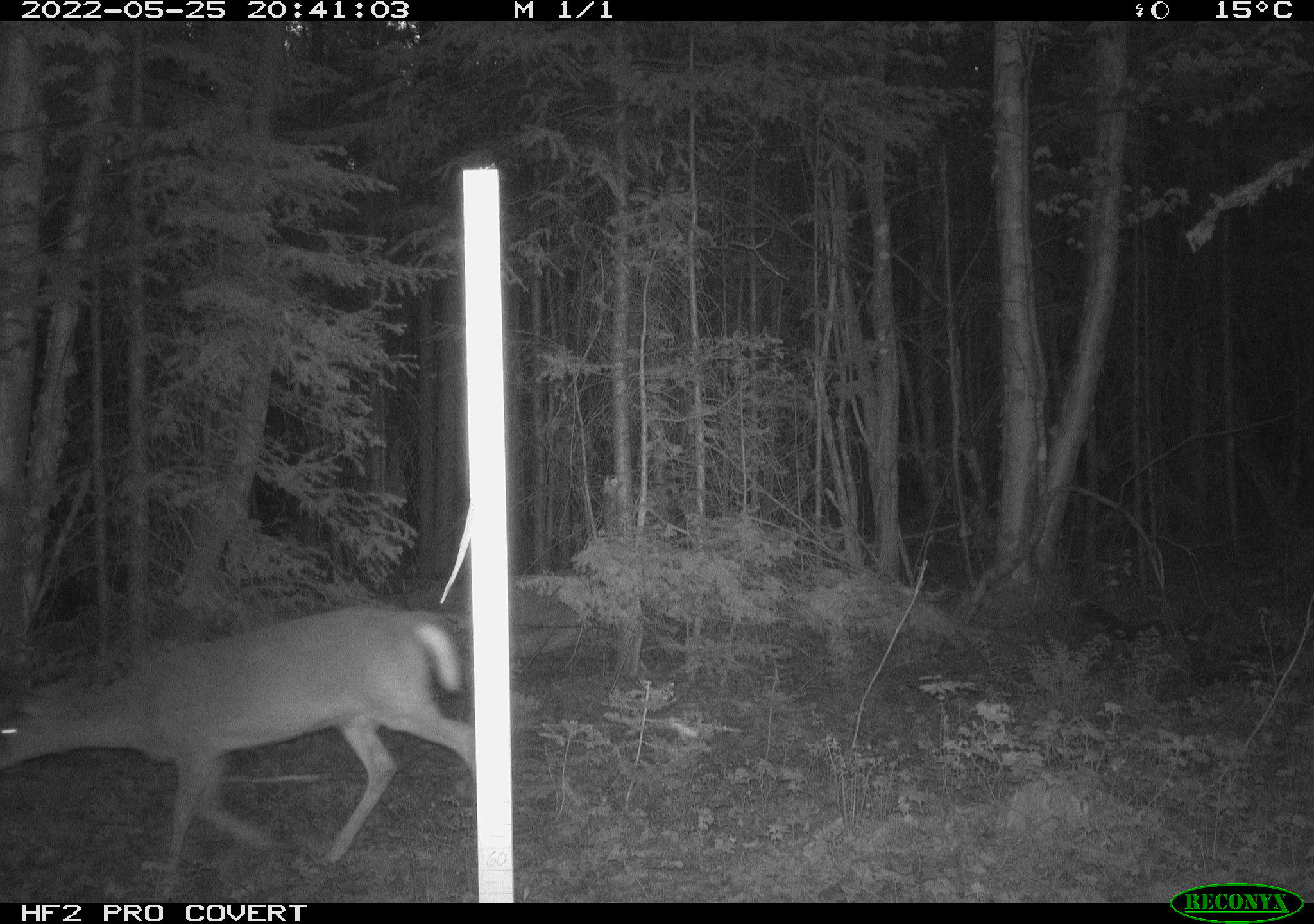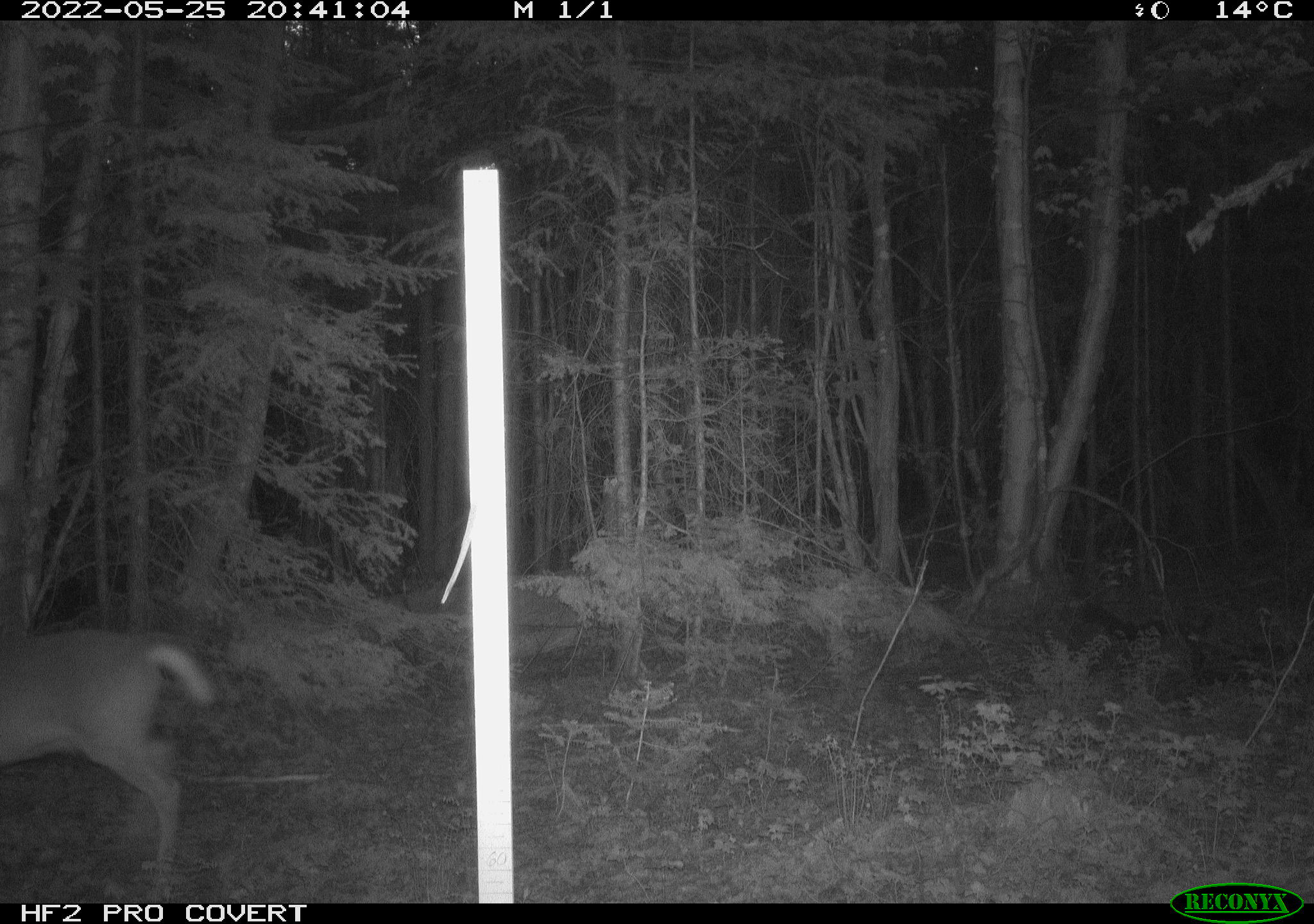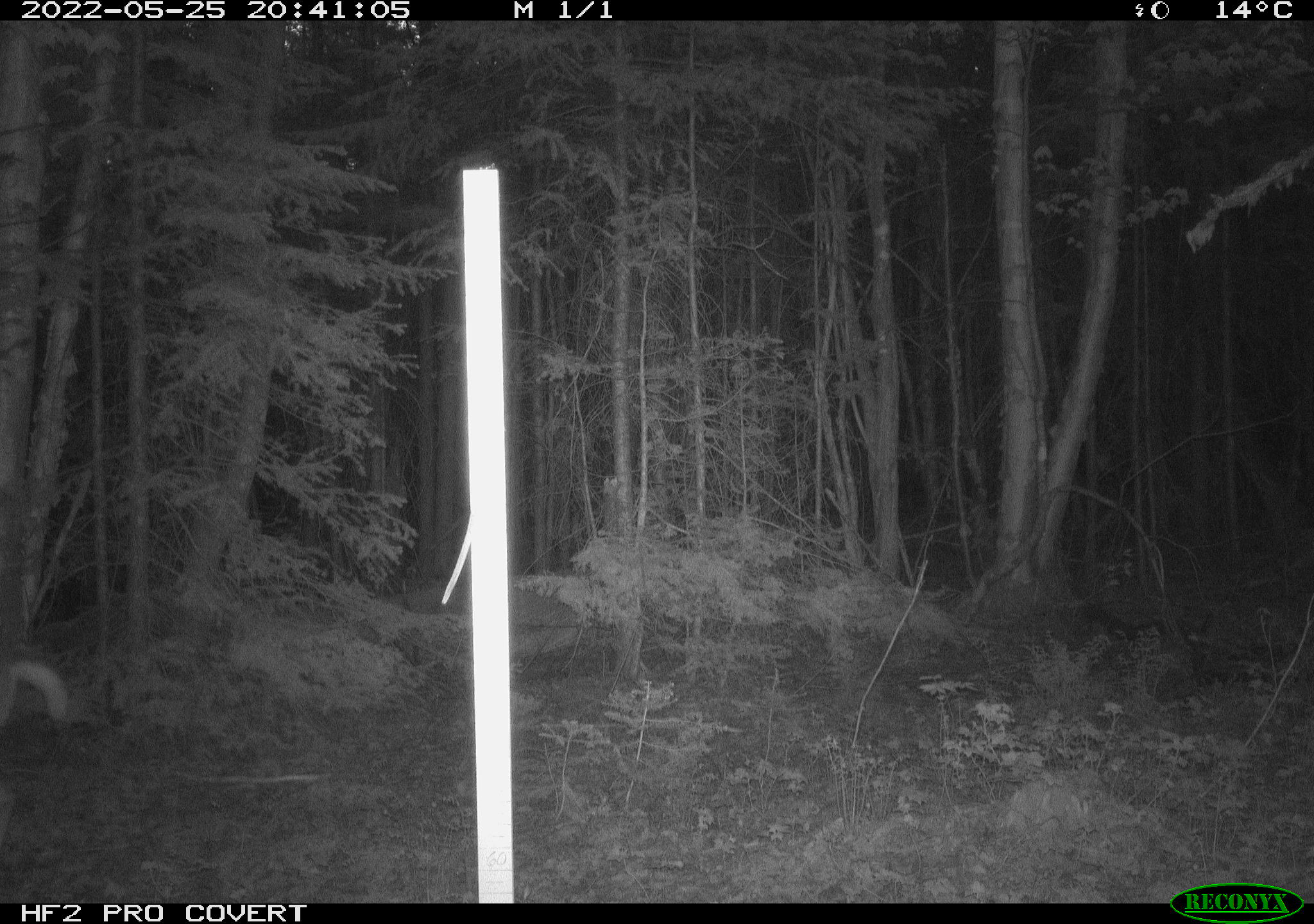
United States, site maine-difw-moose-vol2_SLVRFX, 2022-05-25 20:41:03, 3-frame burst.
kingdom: Animalia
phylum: Chordata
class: Mammalia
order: Artiodactyla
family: Cervidae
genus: Odocoileus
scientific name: Odocoileus virginianus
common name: white-tailed deer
White-tailed deer (Odocoileus virginianus).